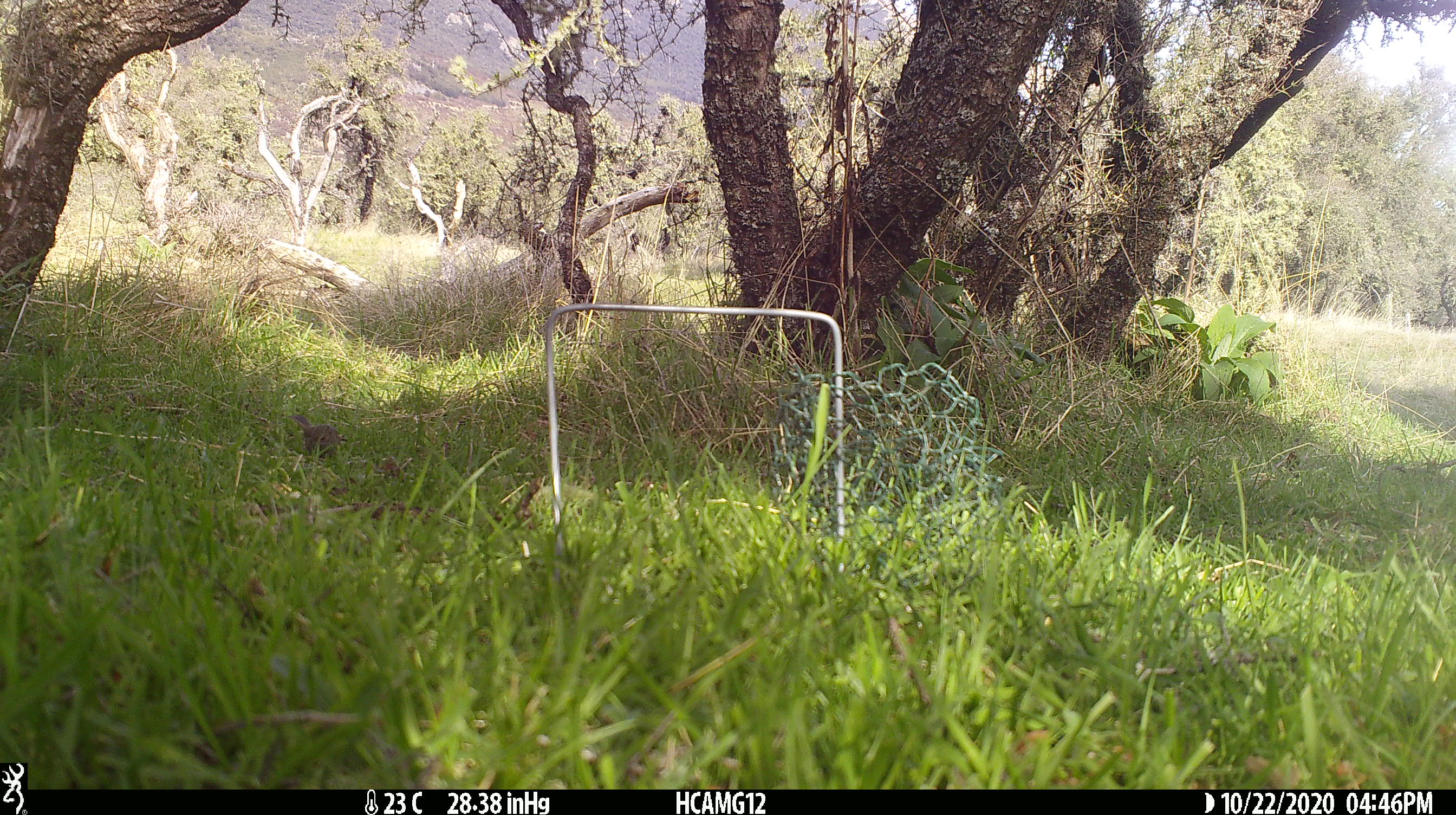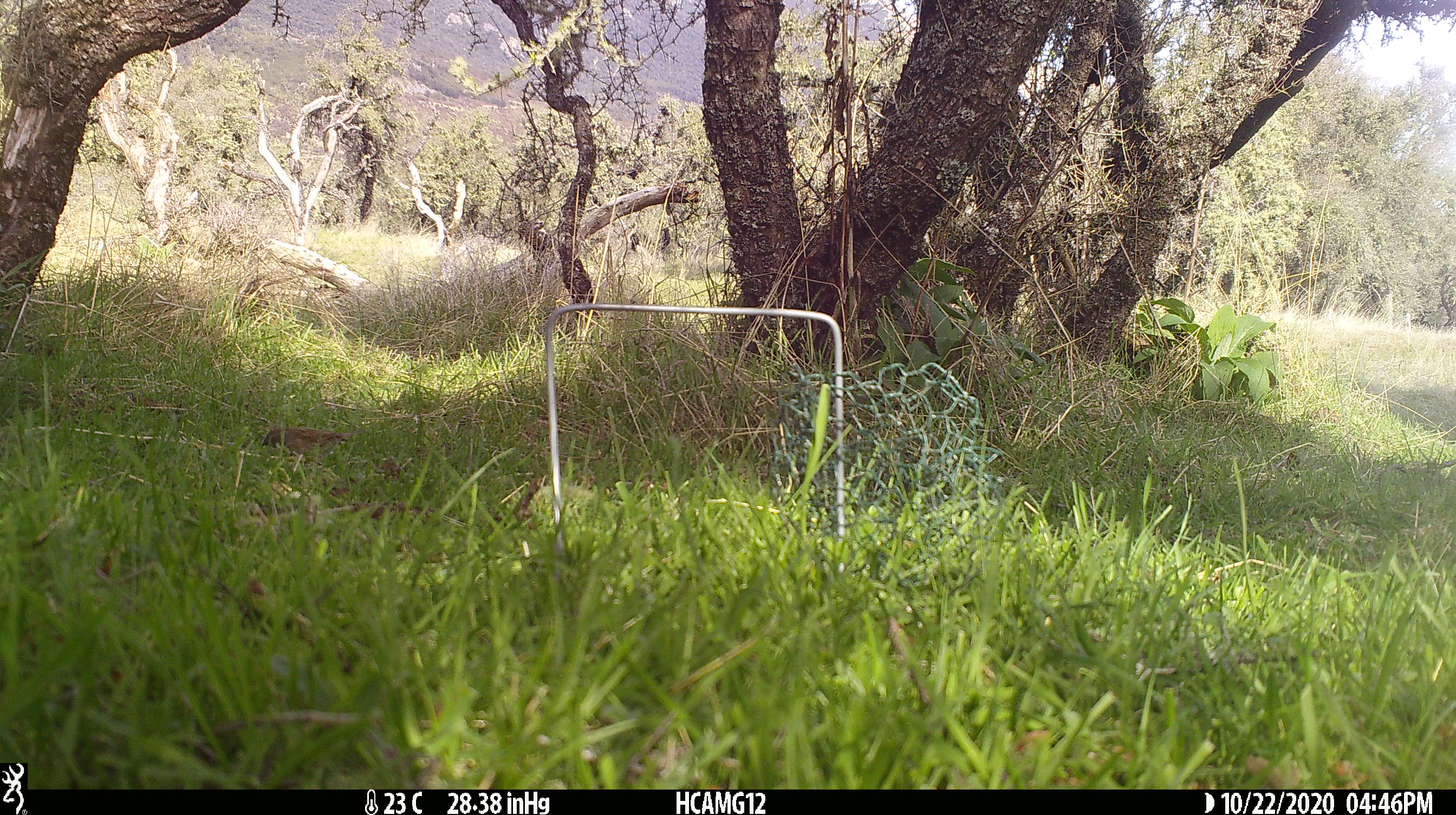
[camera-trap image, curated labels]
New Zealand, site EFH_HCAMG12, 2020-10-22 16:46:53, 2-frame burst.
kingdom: Animalia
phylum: Chordata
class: Aves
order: Passeriformes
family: Prunellidae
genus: Prunella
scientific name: Prunella modularis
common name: dunnock